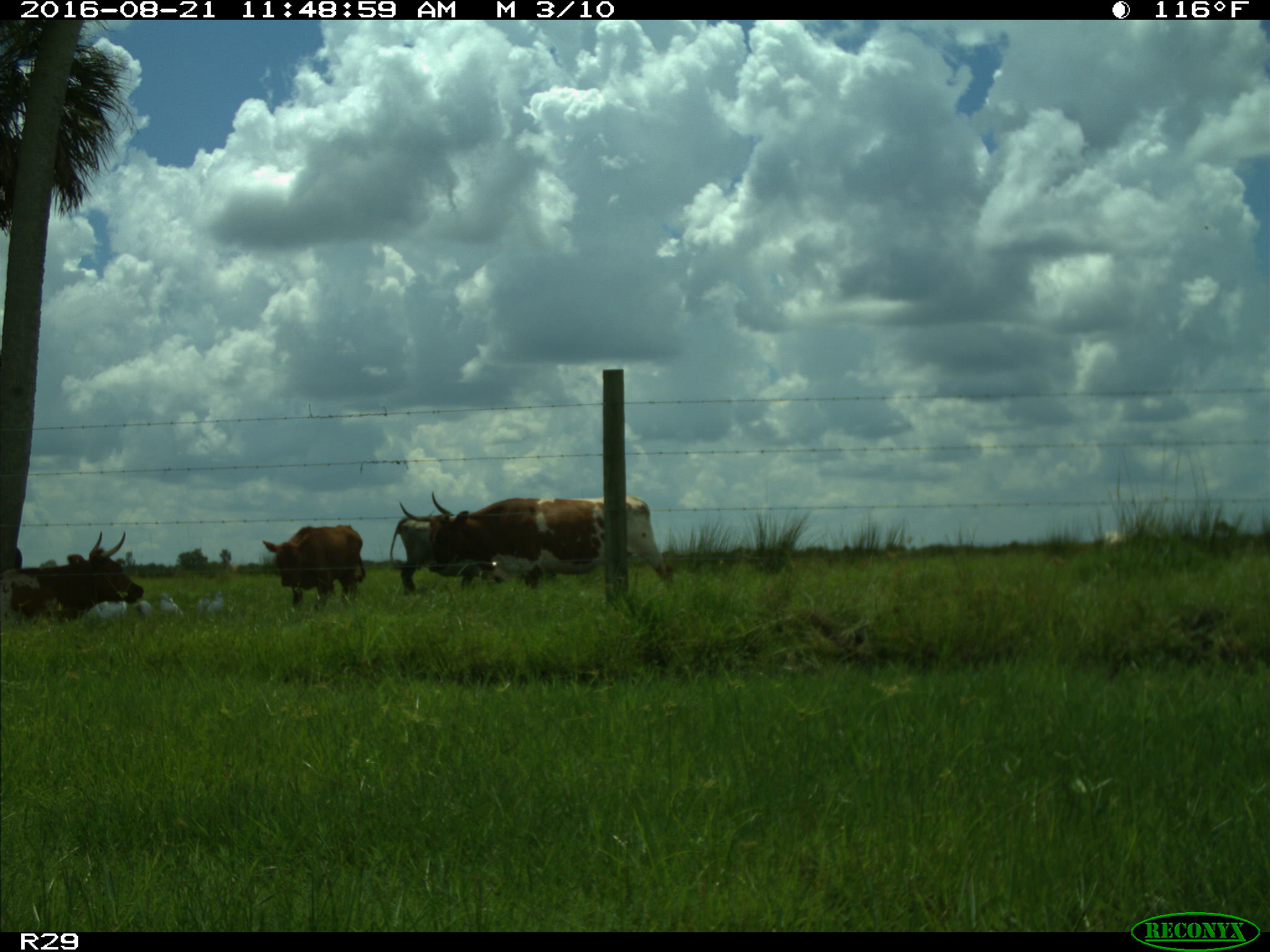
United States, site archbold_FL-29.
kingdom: Animalia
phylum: Chordata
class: Mammalia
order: Artiodactyla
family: Bovidae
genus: Bos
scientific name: Bos taurus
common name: domestic cow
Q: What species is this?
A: Bos taurus (domestic cow).